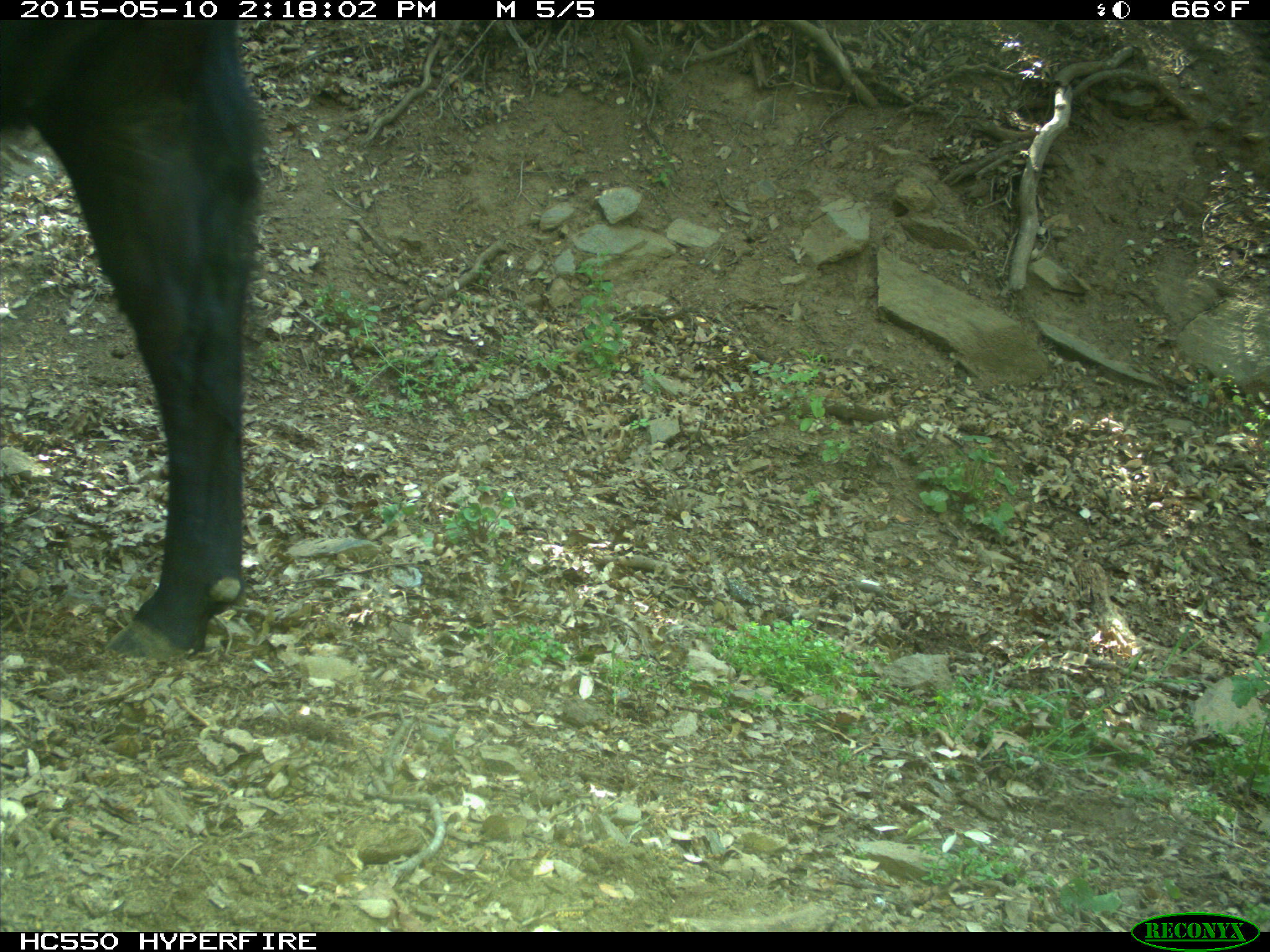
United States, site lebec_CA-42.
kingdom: Animalia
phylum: Chordata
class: Mammalia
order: Artiodactyla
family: Bovidae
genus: Bos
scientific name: Bos taurus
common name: domestic cow